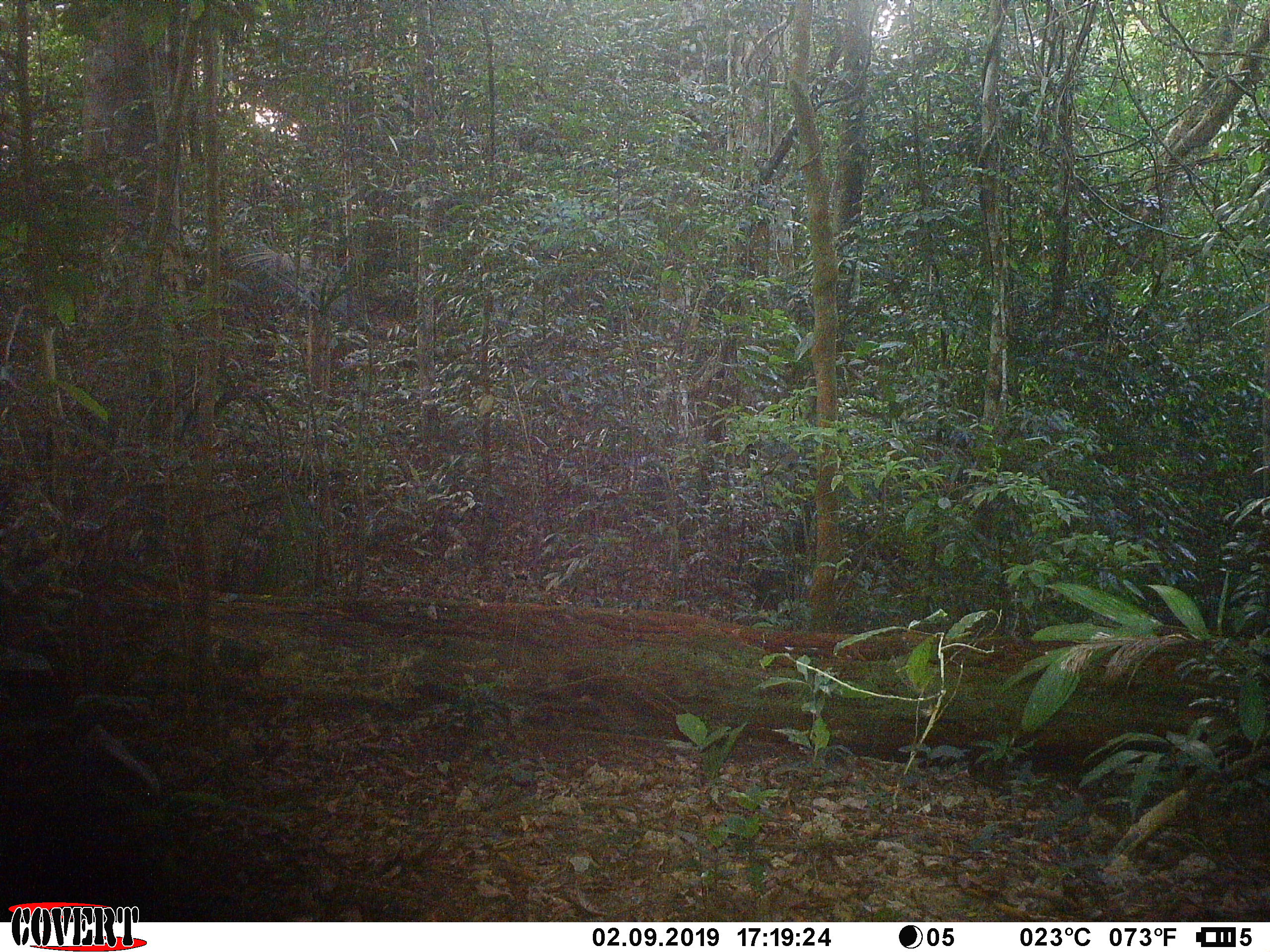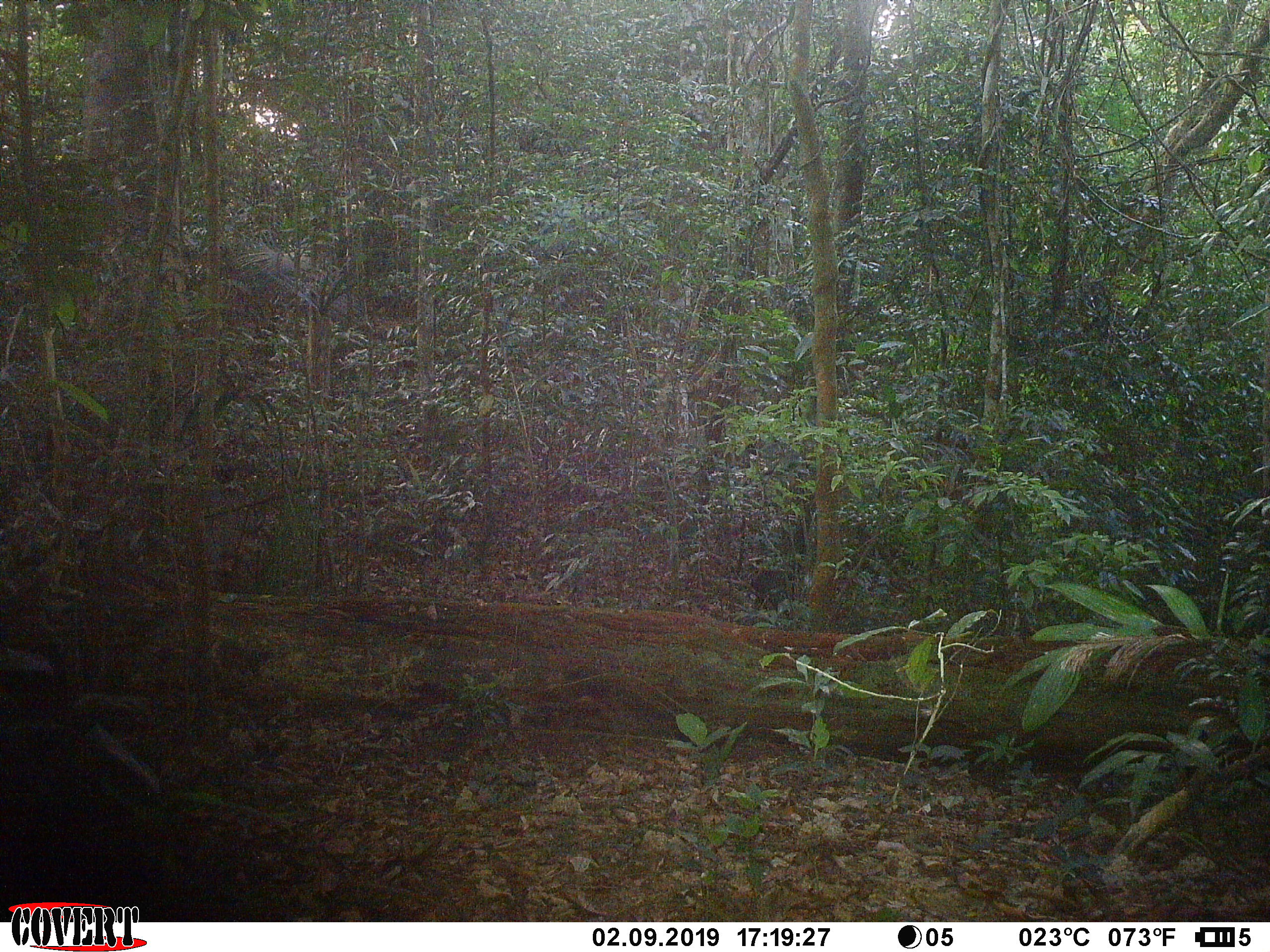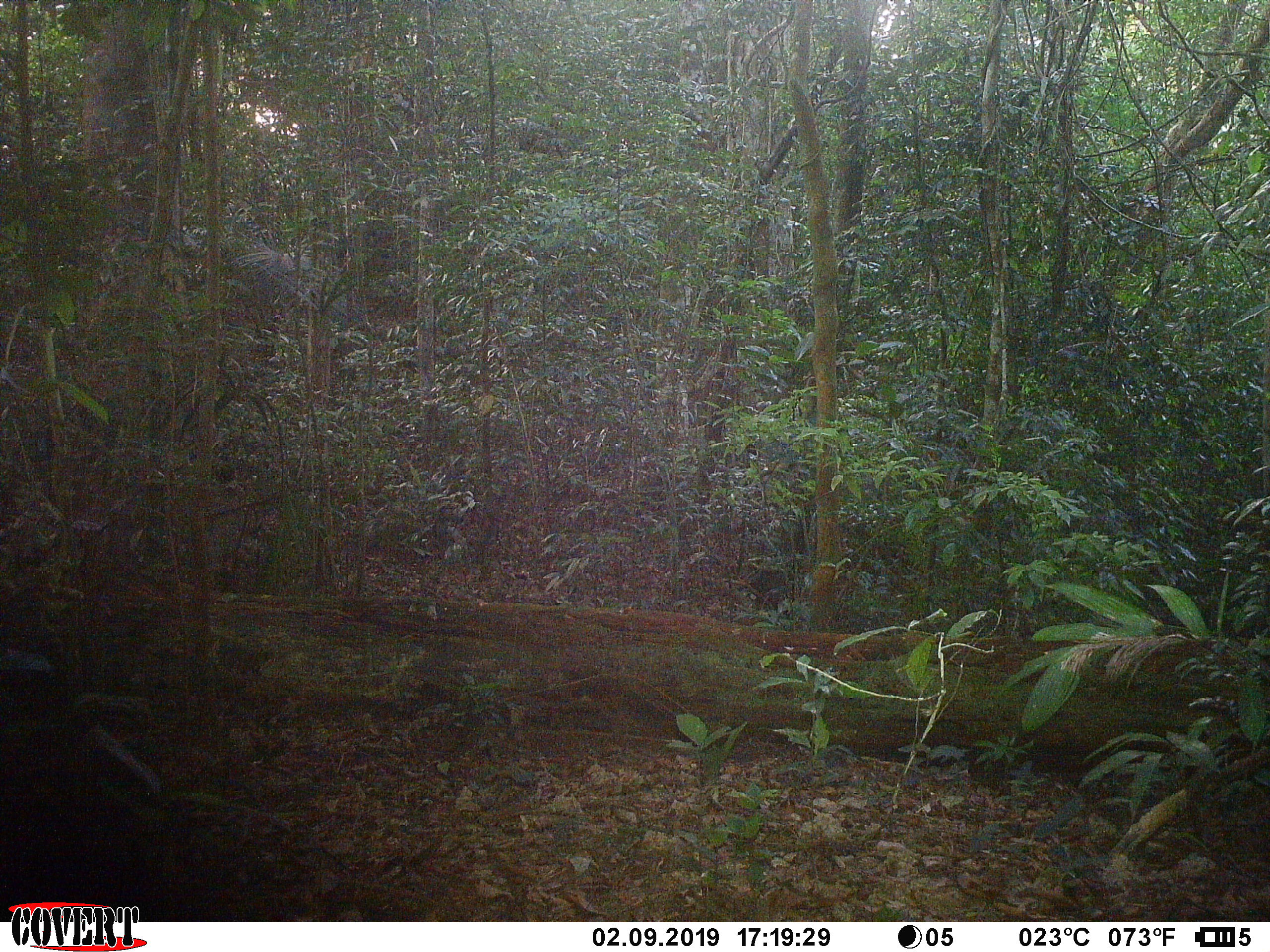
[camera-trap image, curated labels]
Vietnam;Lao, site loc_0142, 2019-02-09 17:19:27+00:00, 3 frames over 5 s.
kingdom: Animalia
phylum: Chordata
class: Mammalia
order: Carnivora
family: Canidae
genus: Canis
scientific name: Canis familiaris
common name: domestic dog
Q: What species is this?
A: Domestic dog (Canis familiaris).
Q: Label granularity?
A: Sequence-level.